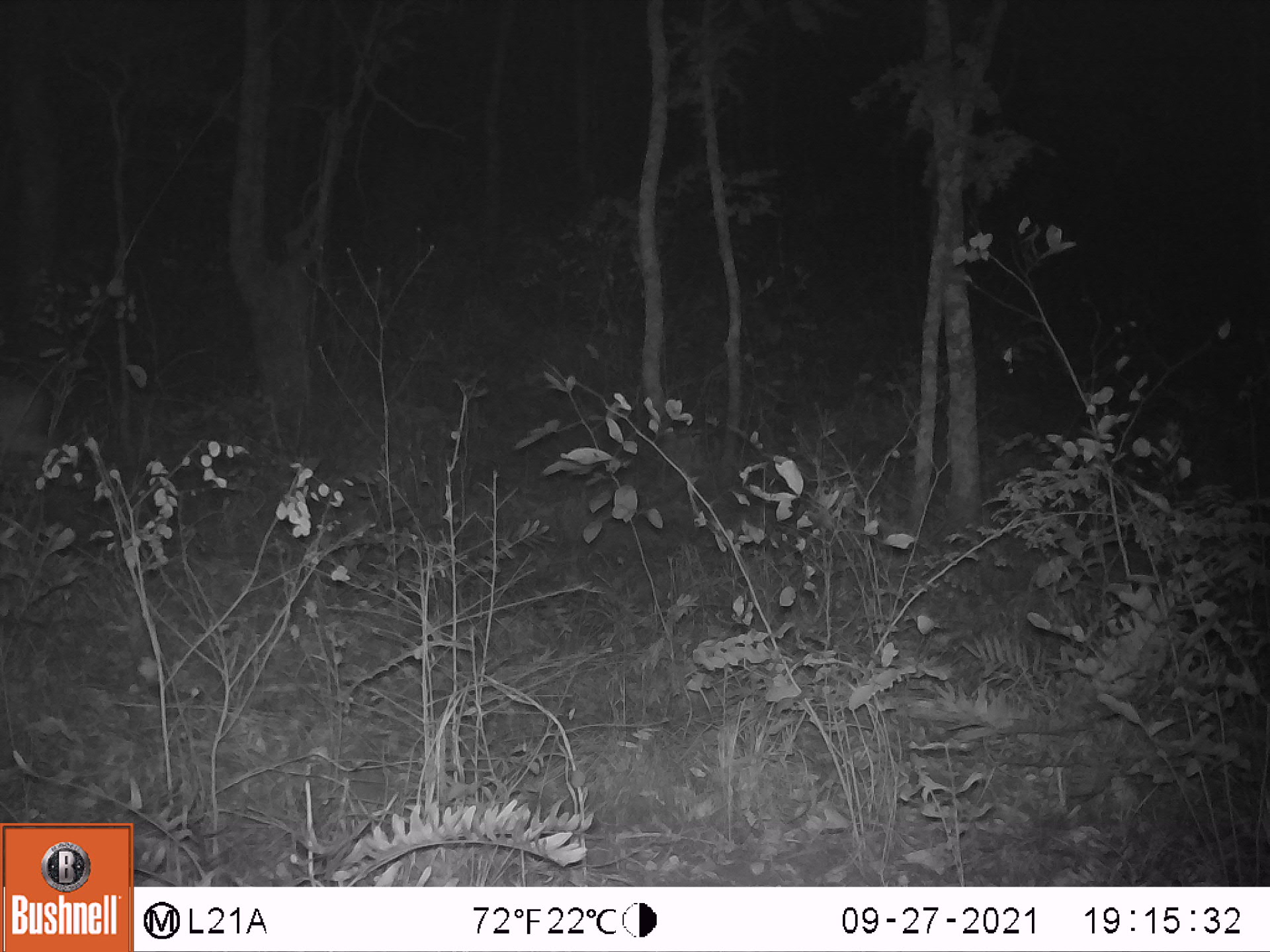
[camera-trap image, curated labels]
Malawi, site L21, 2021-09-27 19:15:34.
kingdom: Animalia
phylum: Chordata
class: Mammalia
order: Artiodactyla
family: Bovidae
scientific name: Antilopinae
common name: small antelope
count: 1